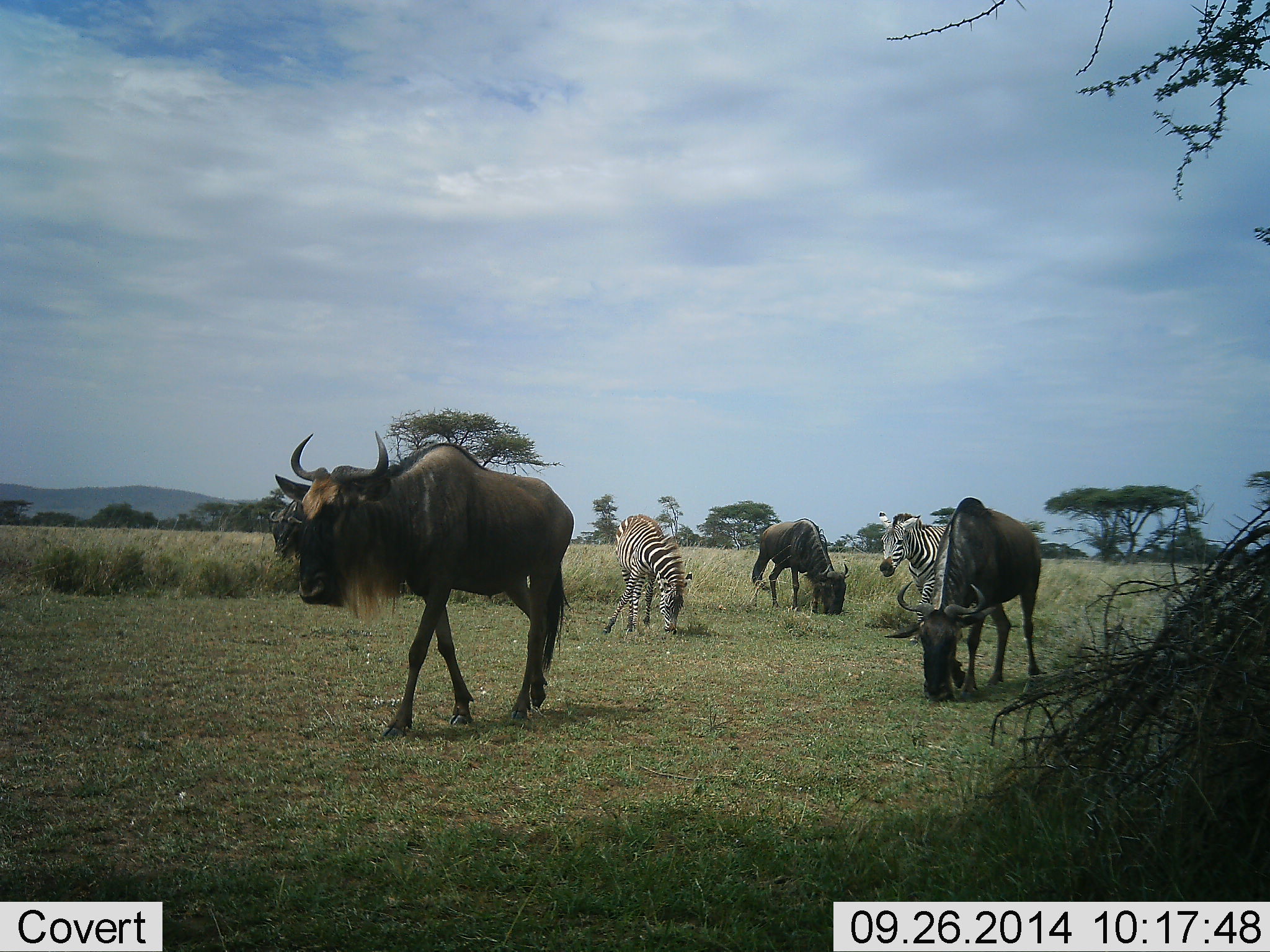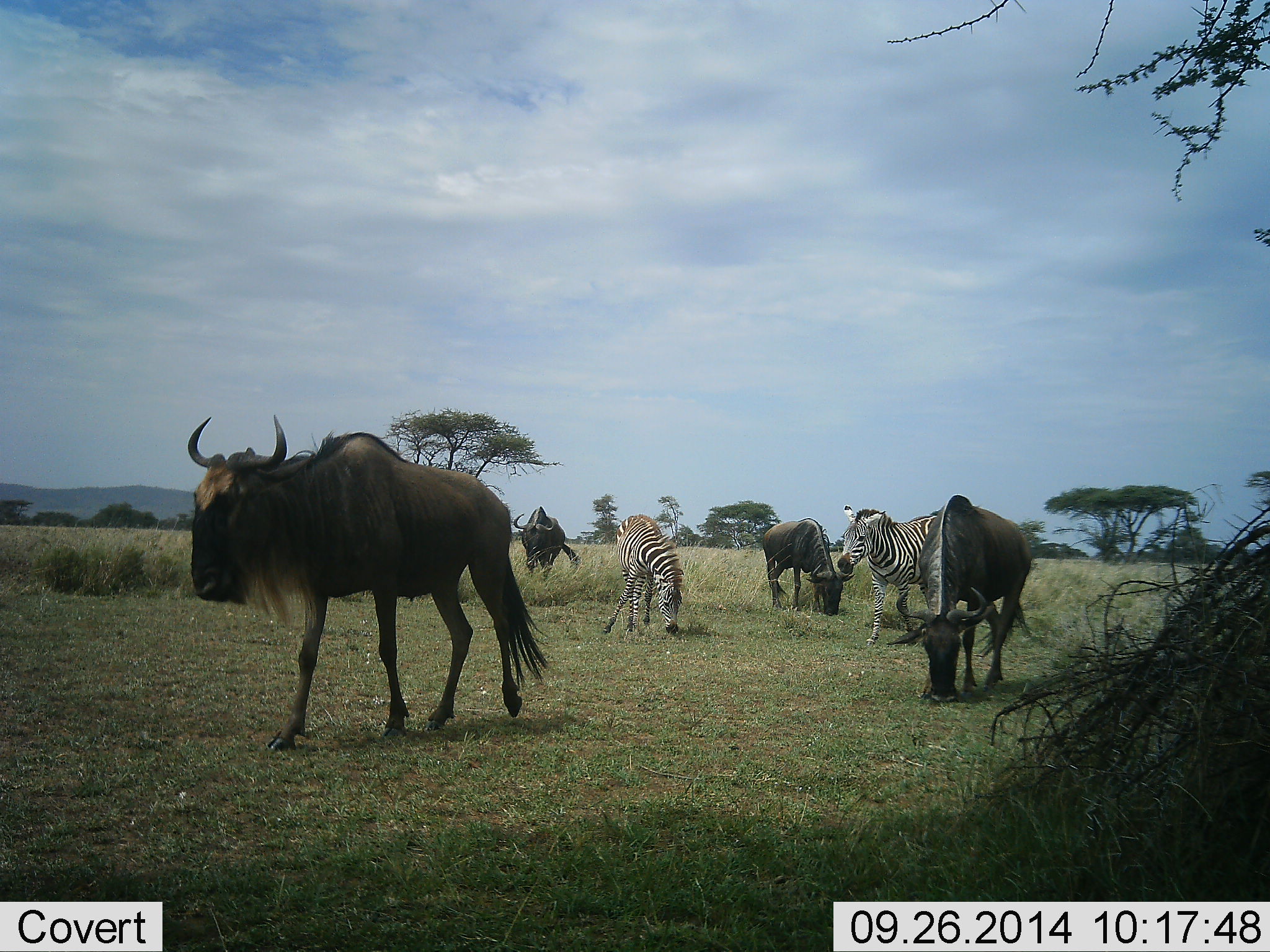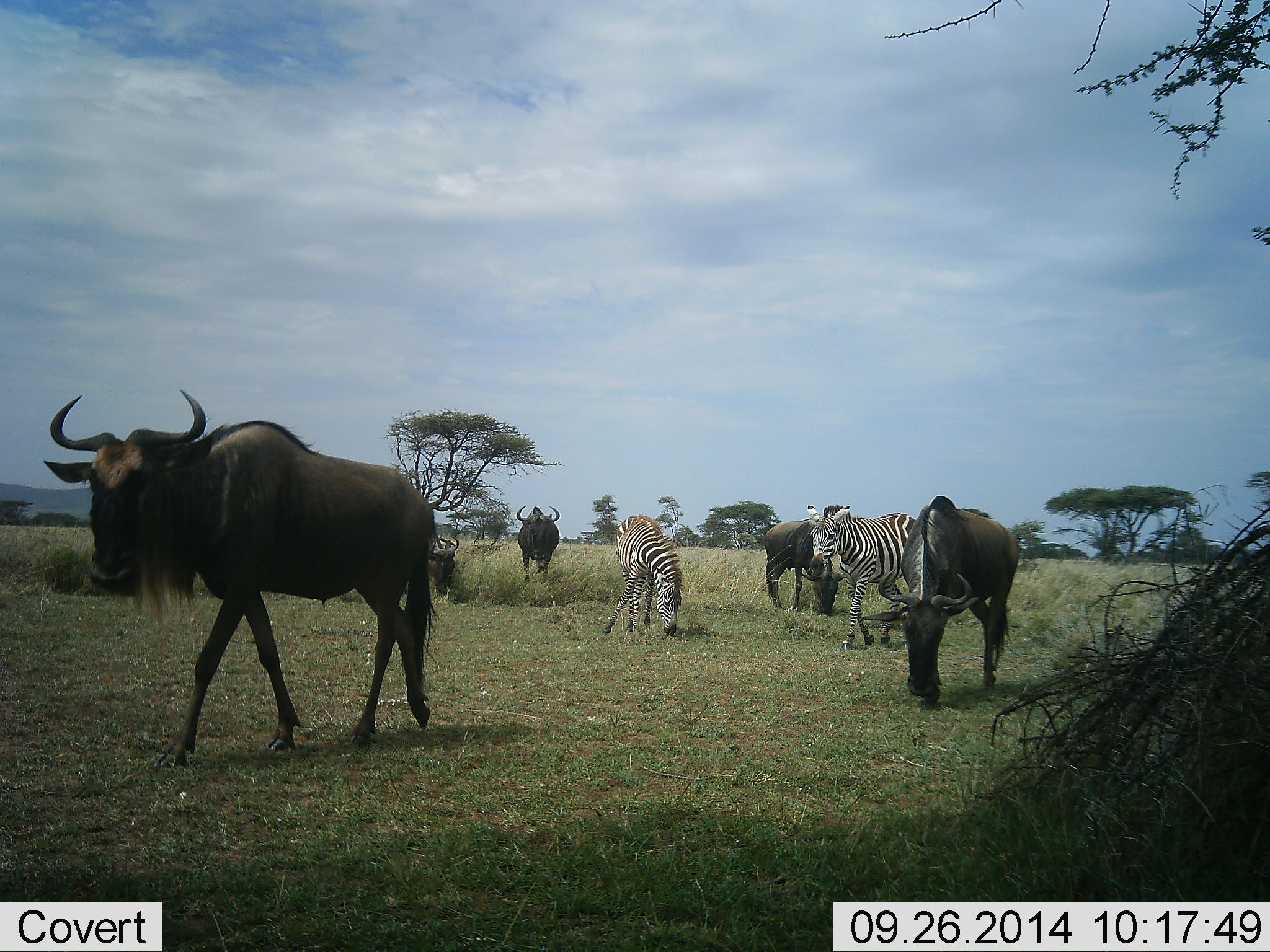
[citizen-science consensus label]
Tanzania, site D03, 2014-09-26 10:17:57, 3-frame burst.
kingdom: Animalia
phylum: Chordata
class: Mammalia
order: Artiodactyla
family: Bovidae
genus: Connochaetes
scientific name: Connochaetes taurinus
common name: blue wildebeest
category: wildebeest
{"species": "wildebeest (blue wildebeest) (Connochaetes taurinus)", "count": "4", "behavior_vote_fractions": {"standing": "60%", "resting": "10%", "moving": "100%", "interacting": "0%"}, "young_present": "0%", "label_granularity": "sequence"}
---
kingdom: Animalia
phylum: Chordata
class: Mammalia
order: Perissodactyla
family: Equidae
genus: Equus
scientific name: Equus quagga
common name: plains zebra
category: zebra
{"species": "zebra (plains zebra) (Equus quagga)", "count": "2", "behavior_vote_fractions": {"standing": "27%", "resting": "0%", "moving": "73%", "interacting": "0%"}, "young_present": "0%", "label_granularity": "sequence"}